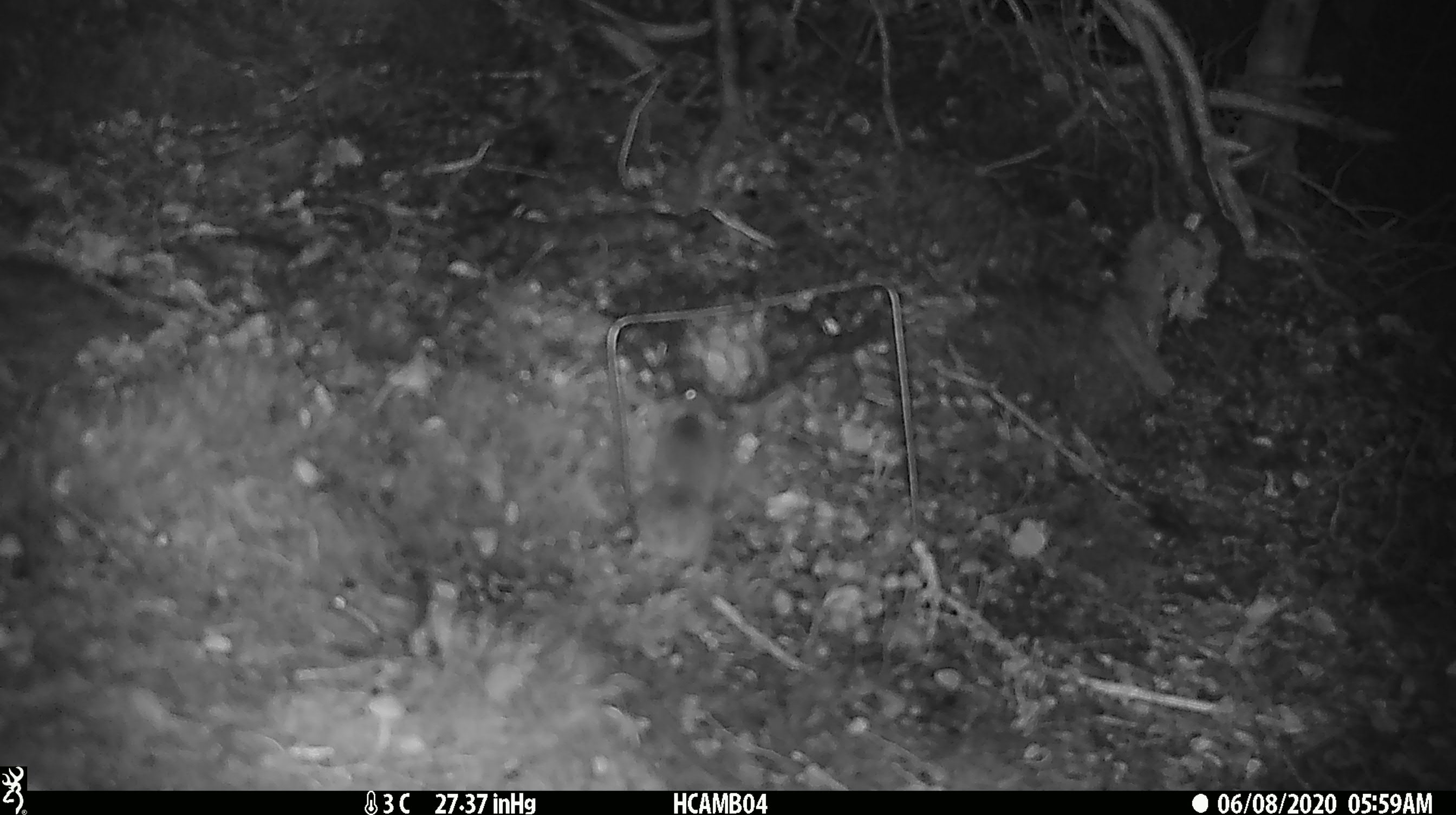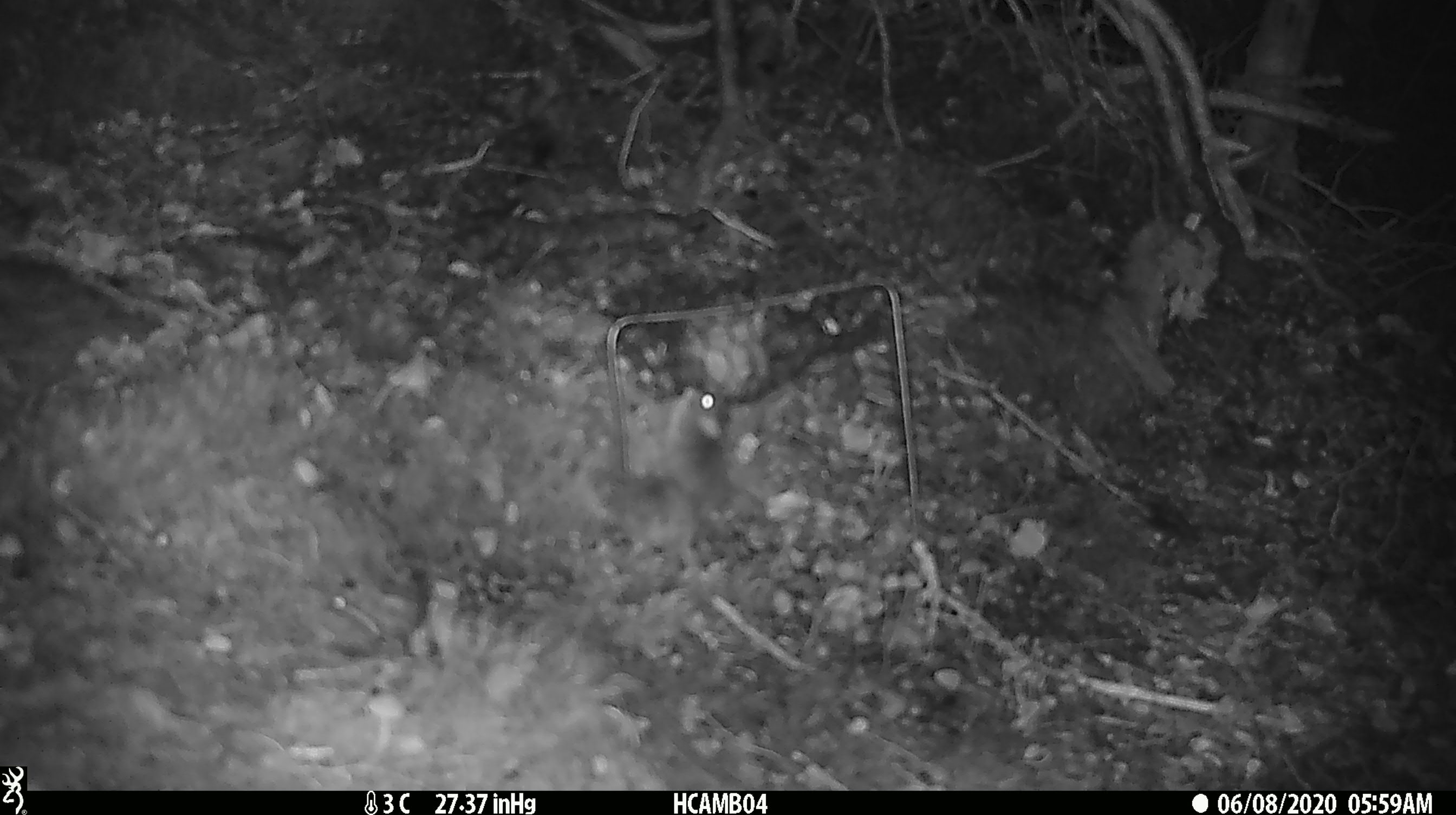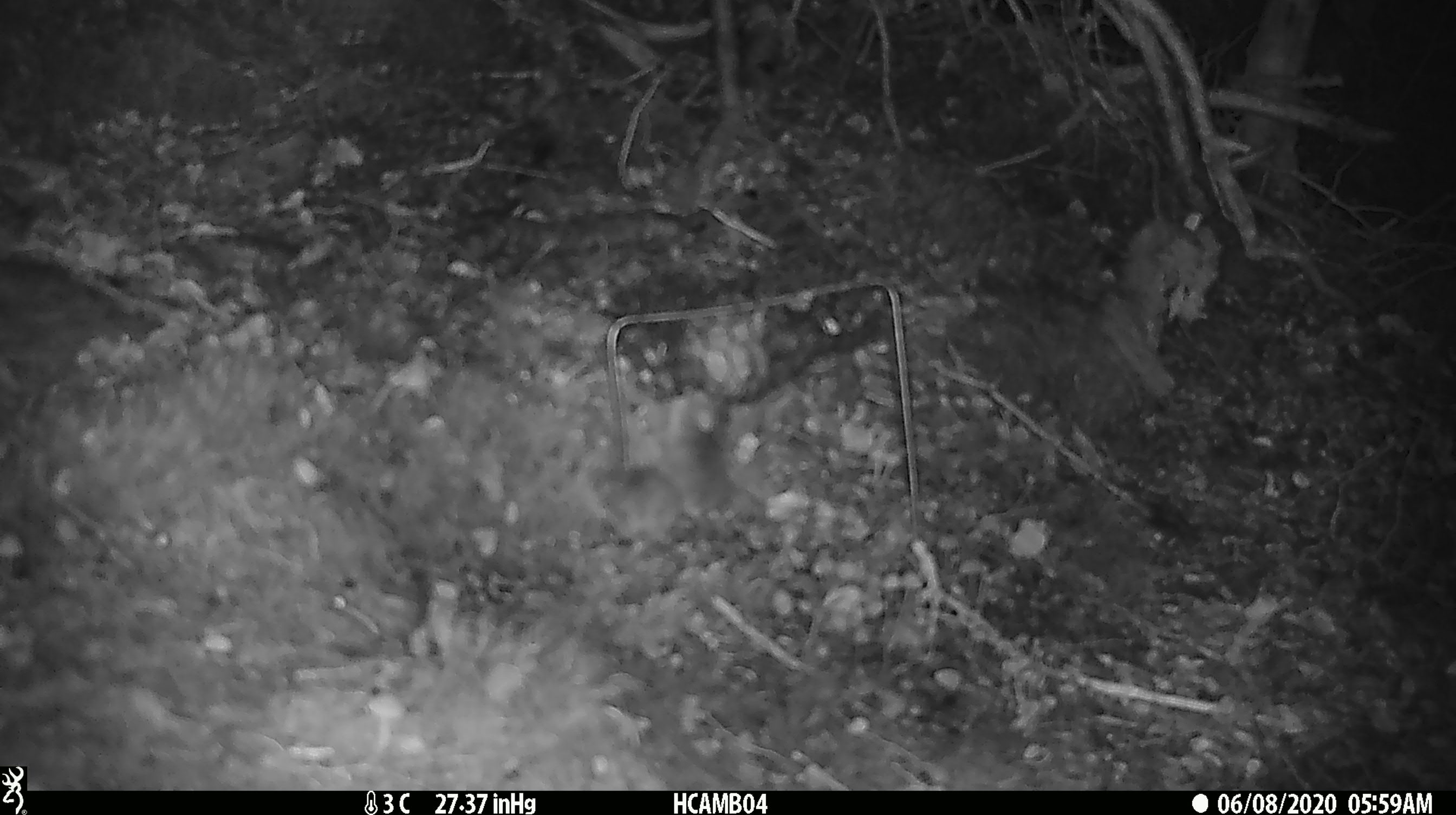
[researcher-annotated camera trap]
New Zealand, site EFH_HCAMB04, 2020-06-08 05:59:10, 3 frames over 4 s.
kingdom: Animalia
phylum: Chordata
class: Mammalia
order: Rodentia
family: Muridae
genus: Mus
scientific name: Mus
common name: mouse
Mouse (Mus).